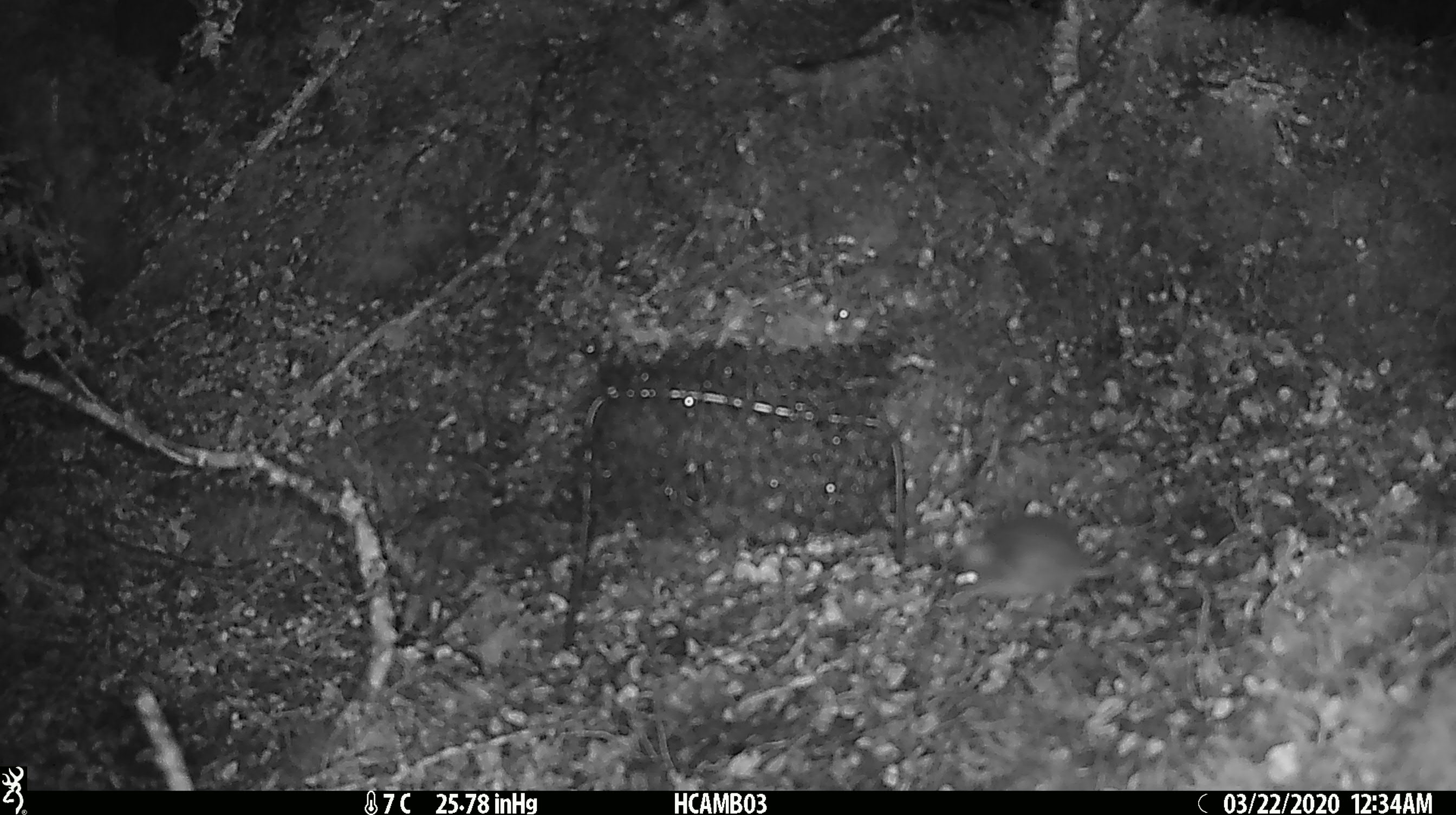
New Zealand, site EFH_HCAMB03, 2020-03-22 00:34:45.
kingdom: Animalia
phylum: Chordata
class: Mammalia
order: Rodentia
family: Muridae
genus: Mus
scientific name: Mus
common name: mouse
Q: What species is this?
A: Mouse (Mus).